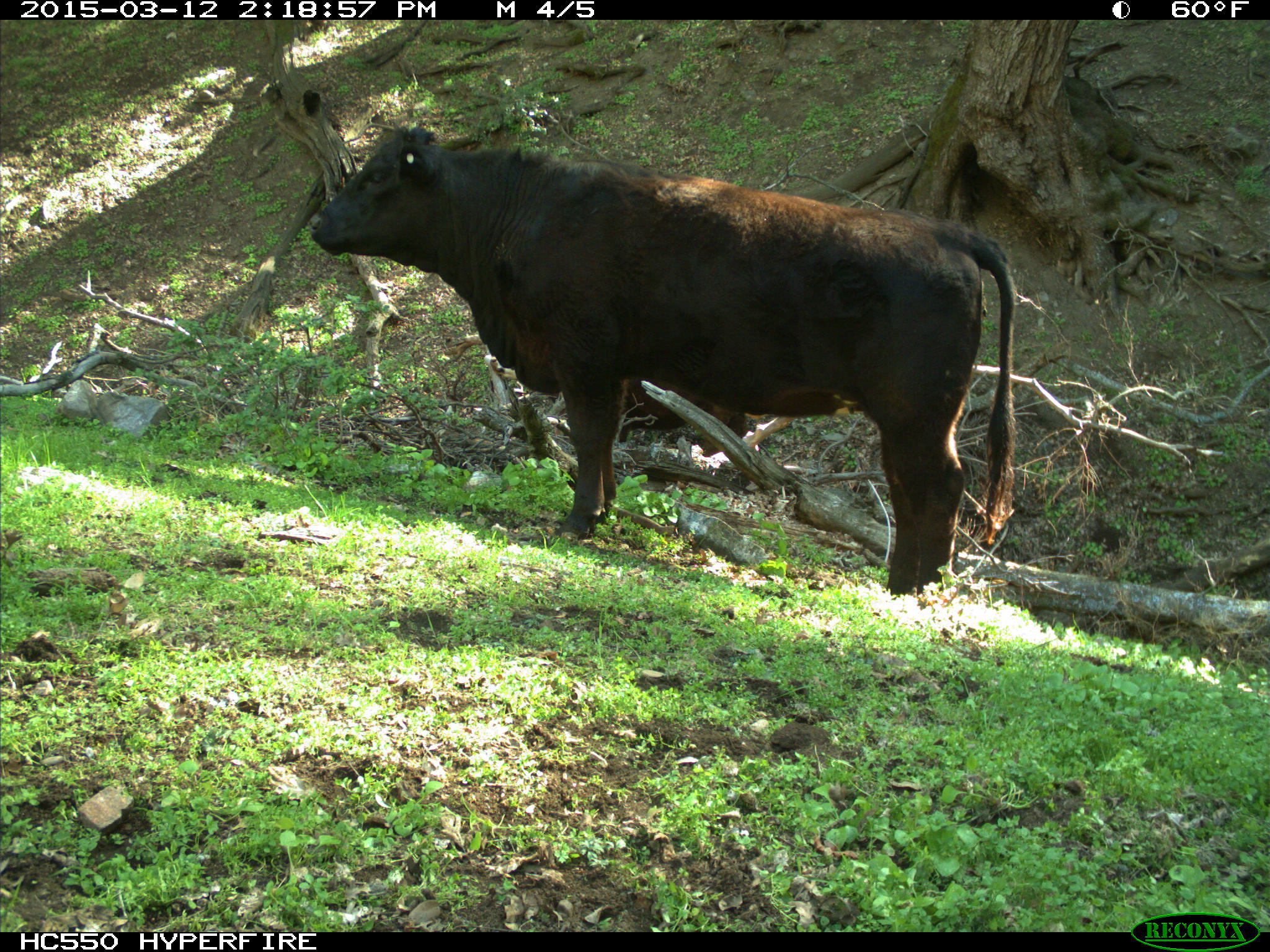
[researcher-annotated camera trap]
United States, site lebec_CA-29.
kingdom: Animalia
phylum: Chordata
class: Mammalia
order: Artiodactyla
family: Bovidae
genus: Bos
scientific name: Bos taurus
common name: domestic cow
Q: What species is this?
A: Bos taurus (domestic cow).